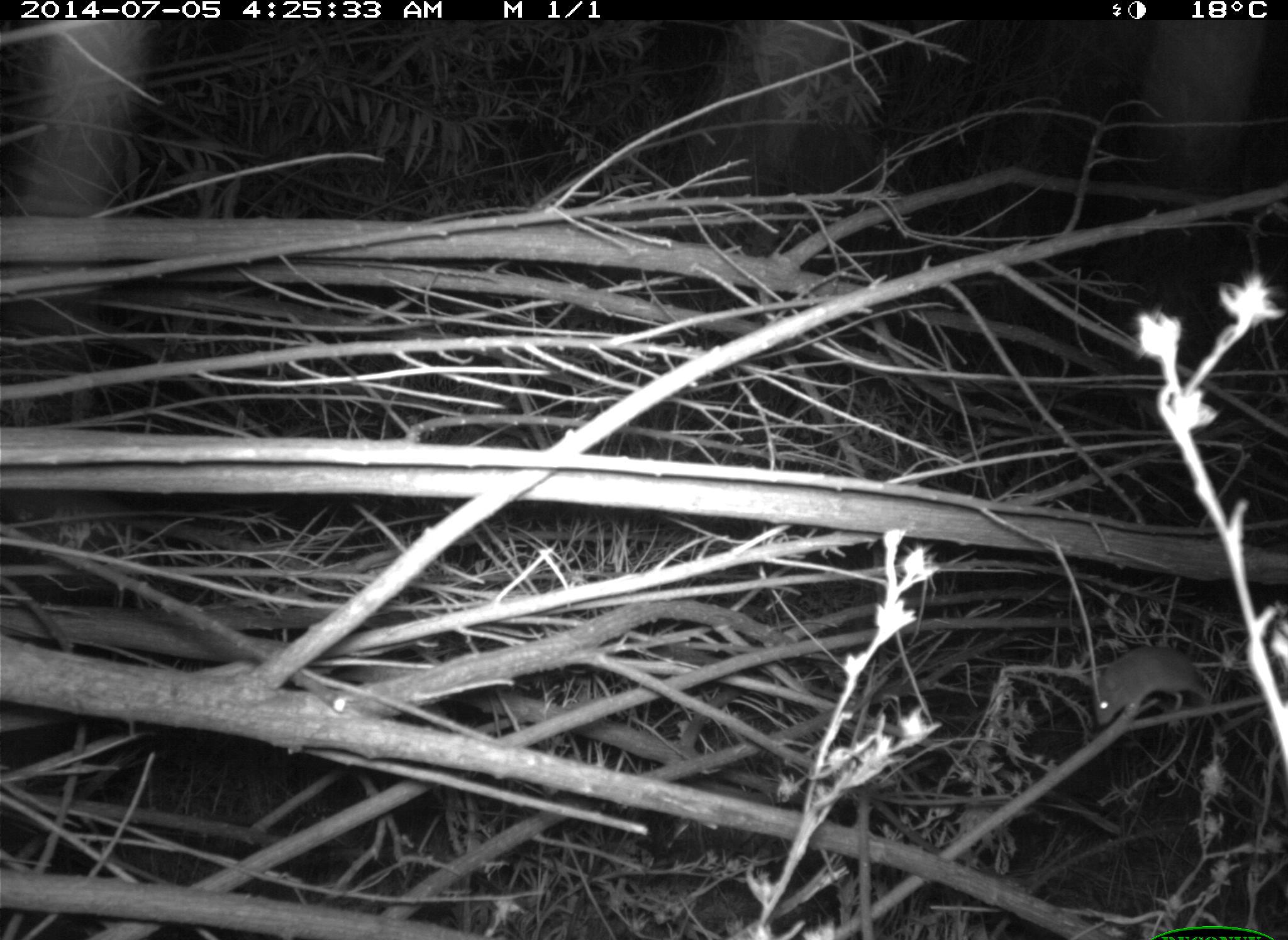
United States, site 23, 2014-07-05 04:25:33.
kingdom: Animalia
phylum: Chordata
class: Mammalia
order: Rodentia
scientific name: Rodentia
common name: rodent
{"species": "rodent (Rodentia)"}